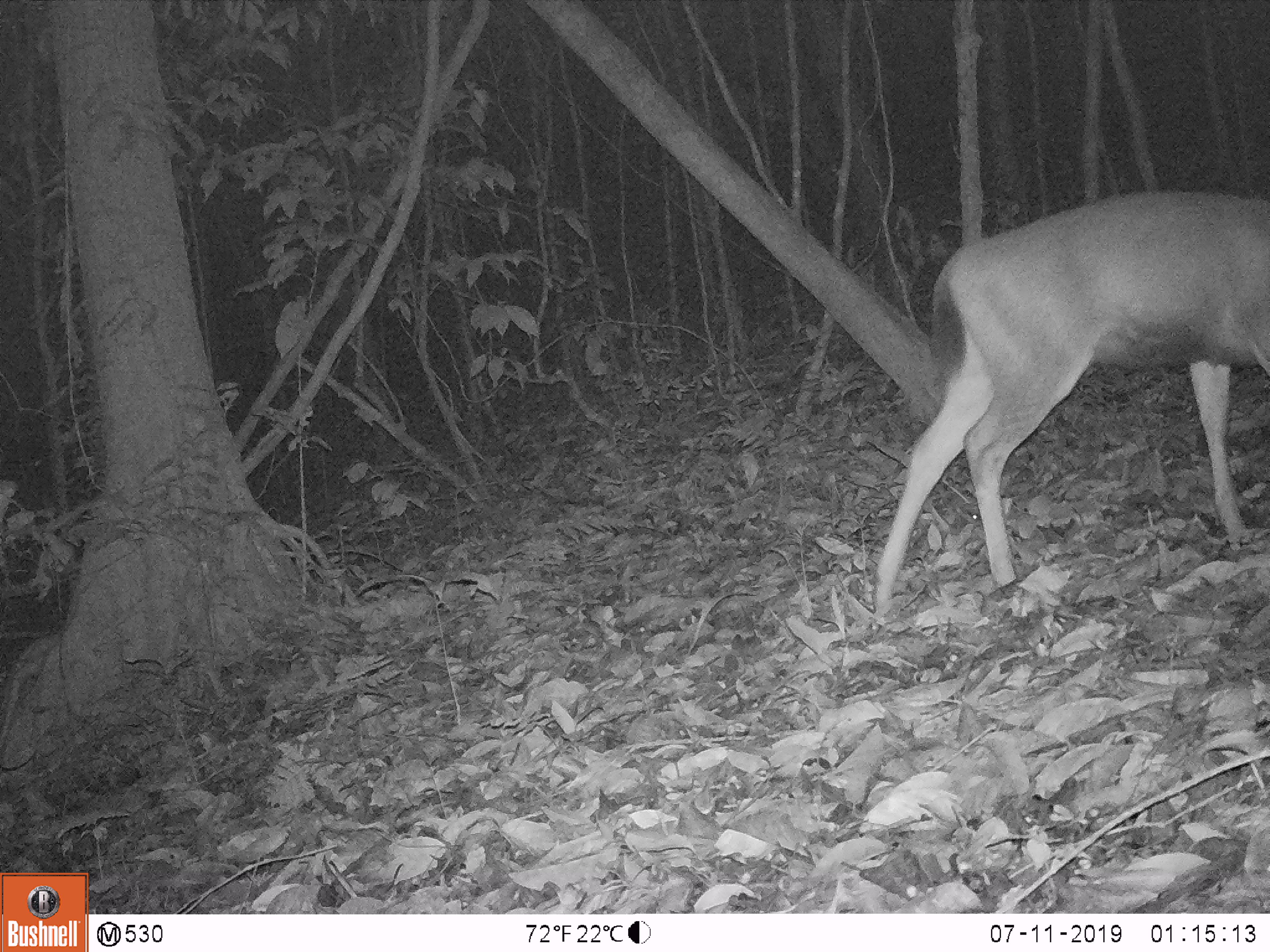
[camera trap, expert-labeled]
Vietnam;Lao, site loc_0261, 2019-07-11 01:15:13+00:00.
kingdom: Animalia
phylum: Chordata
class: Mammalia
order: Artiodactyla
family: Cervidae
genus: Rusa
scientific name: Rusa unicolor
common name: sambar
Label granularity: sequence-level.